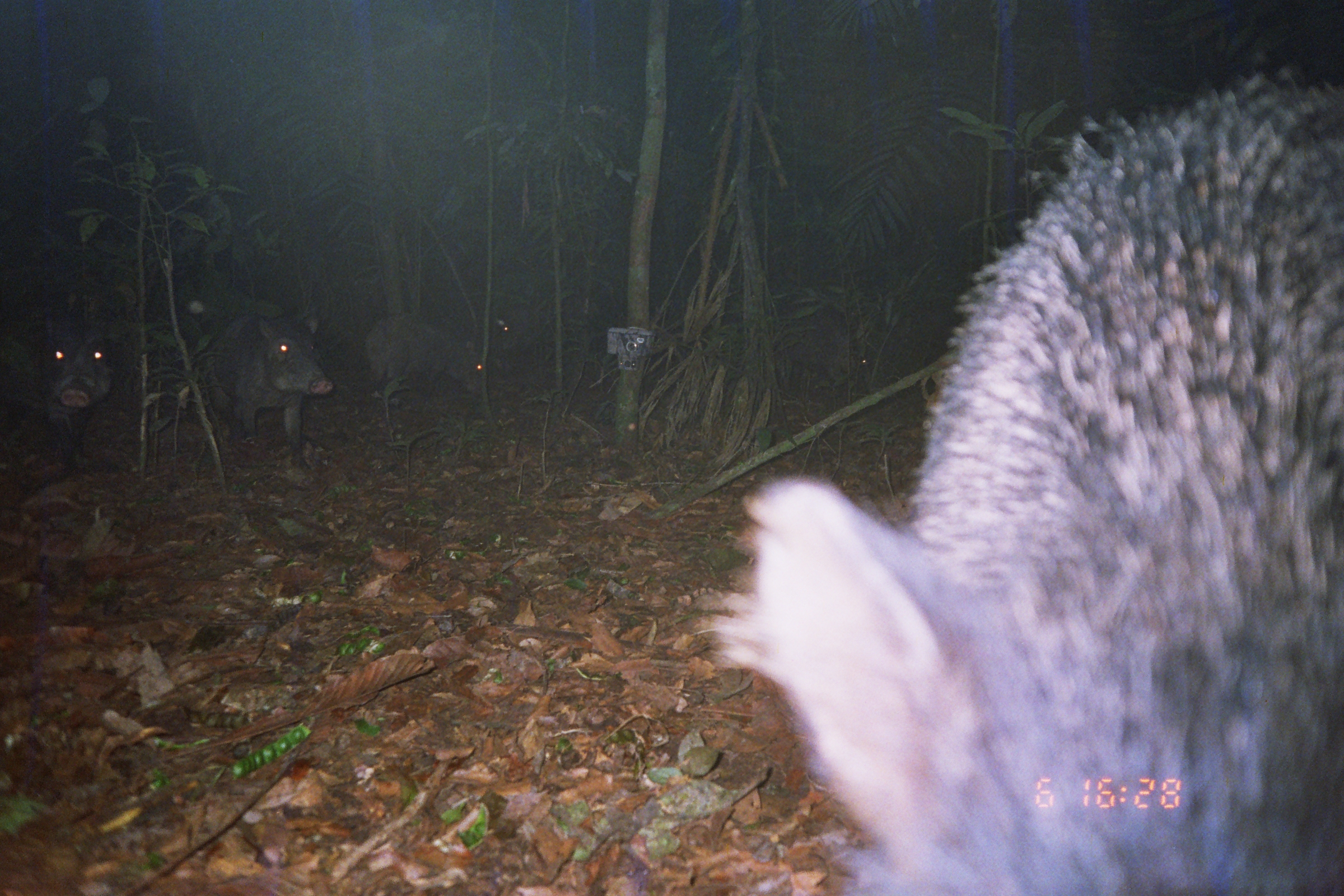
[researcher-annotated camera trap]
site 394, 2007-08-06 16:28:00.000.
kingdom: Animalia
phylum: Chordata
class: Mammalia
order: Artiodactyla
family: Tayassuidae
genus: Tayassu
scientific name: Tayassu pecari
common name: white-lipped peccary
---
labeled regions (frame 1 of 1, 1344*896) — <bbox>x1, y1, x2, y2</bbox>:
tayassu pecari: <bbox>684, 65, 1344, 896</bbox>; <bbox>0, 298, 128, 482</bbox>; <bbox>204, 310, 337, 461</bbox>; <bbox>790, 309, 971, 406</bbox>; <bbox>363, 308, 488, 404</bbox>; <bbox>499, 303, 543, 358</bbox>